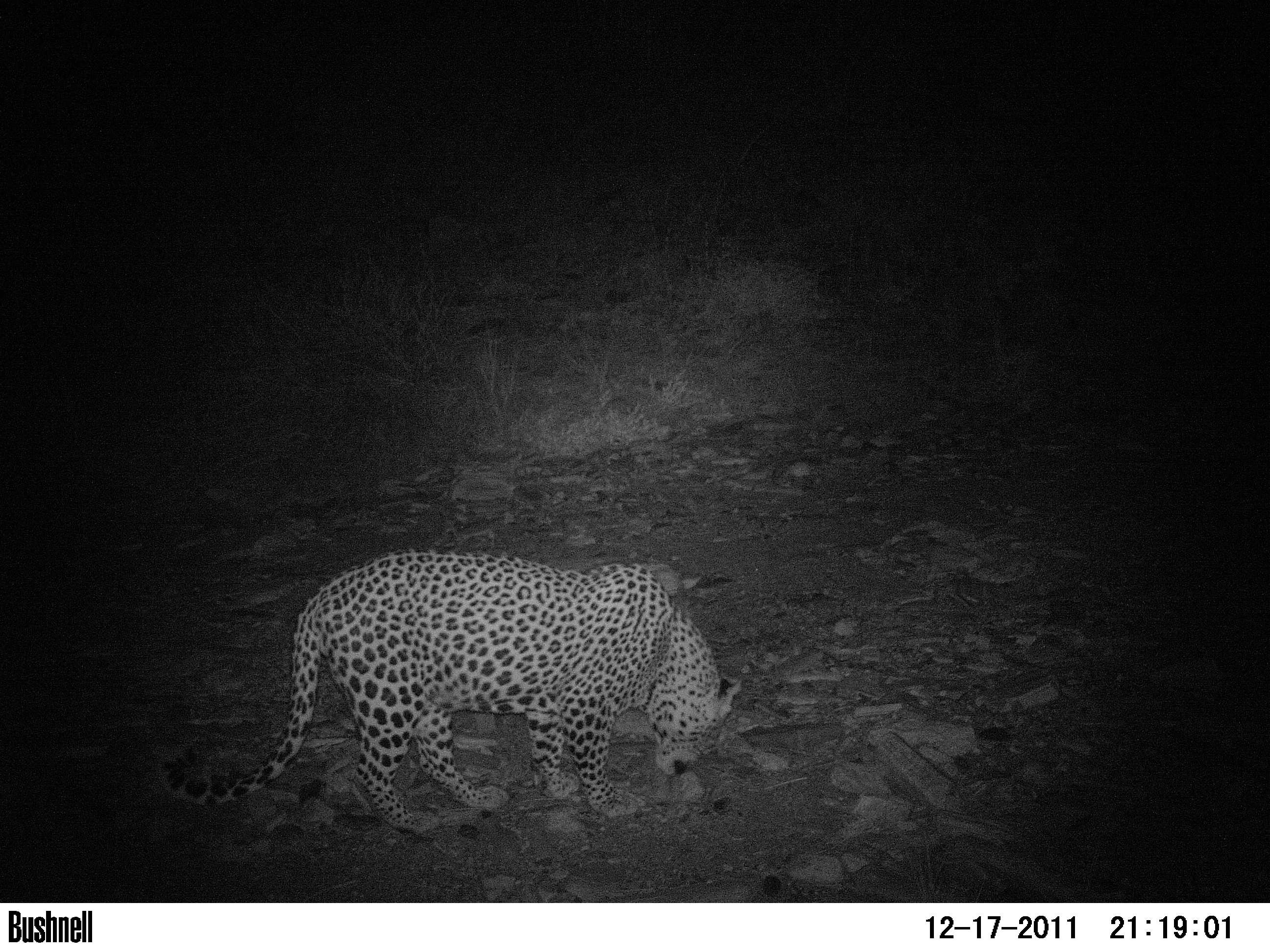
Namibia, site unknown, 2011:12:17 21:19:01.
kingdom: Animalia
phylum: Chordata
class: Mammalia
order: Carnivora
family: Felidae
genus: Panthera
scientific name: Panthera pardus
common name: leopard